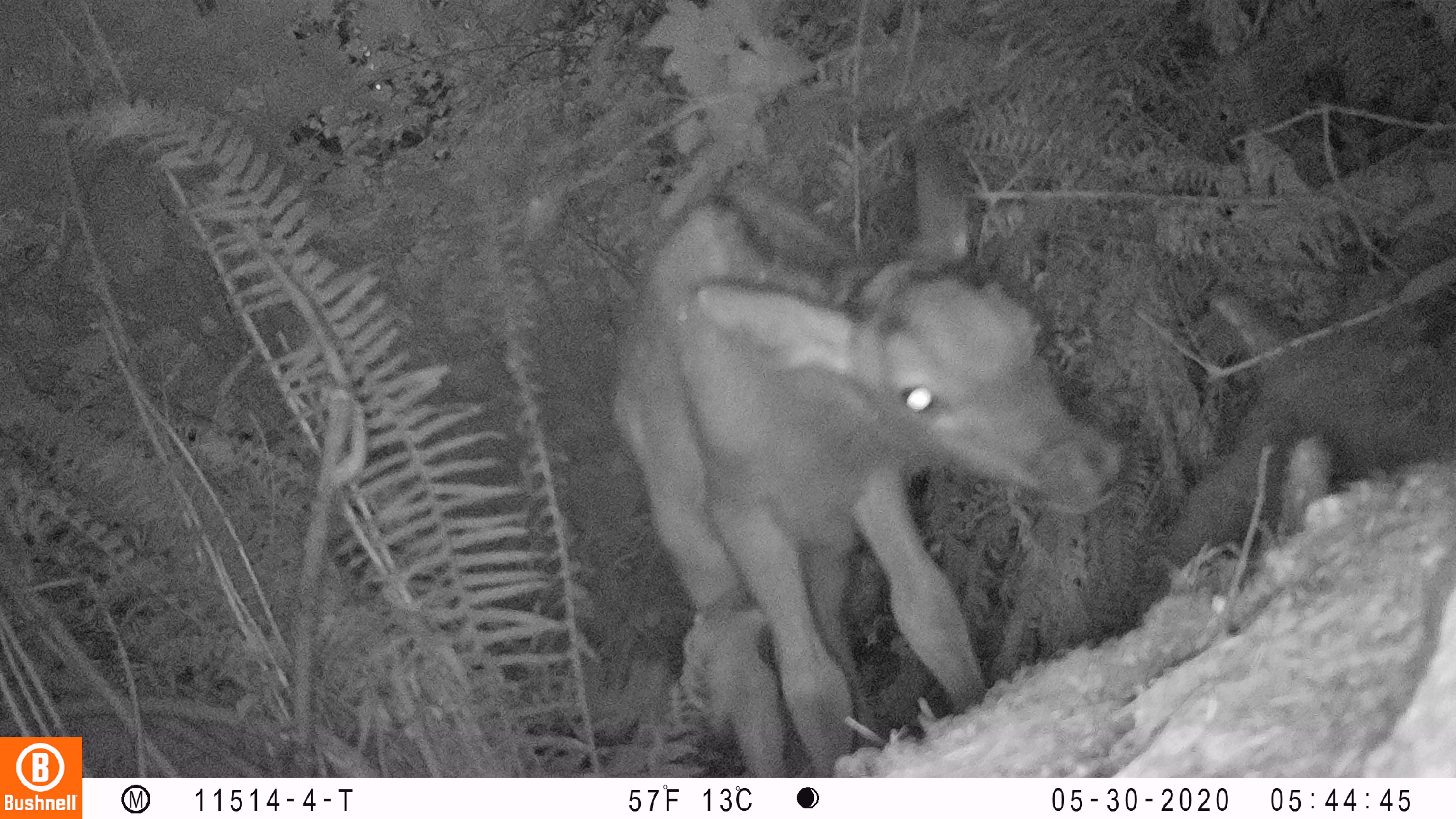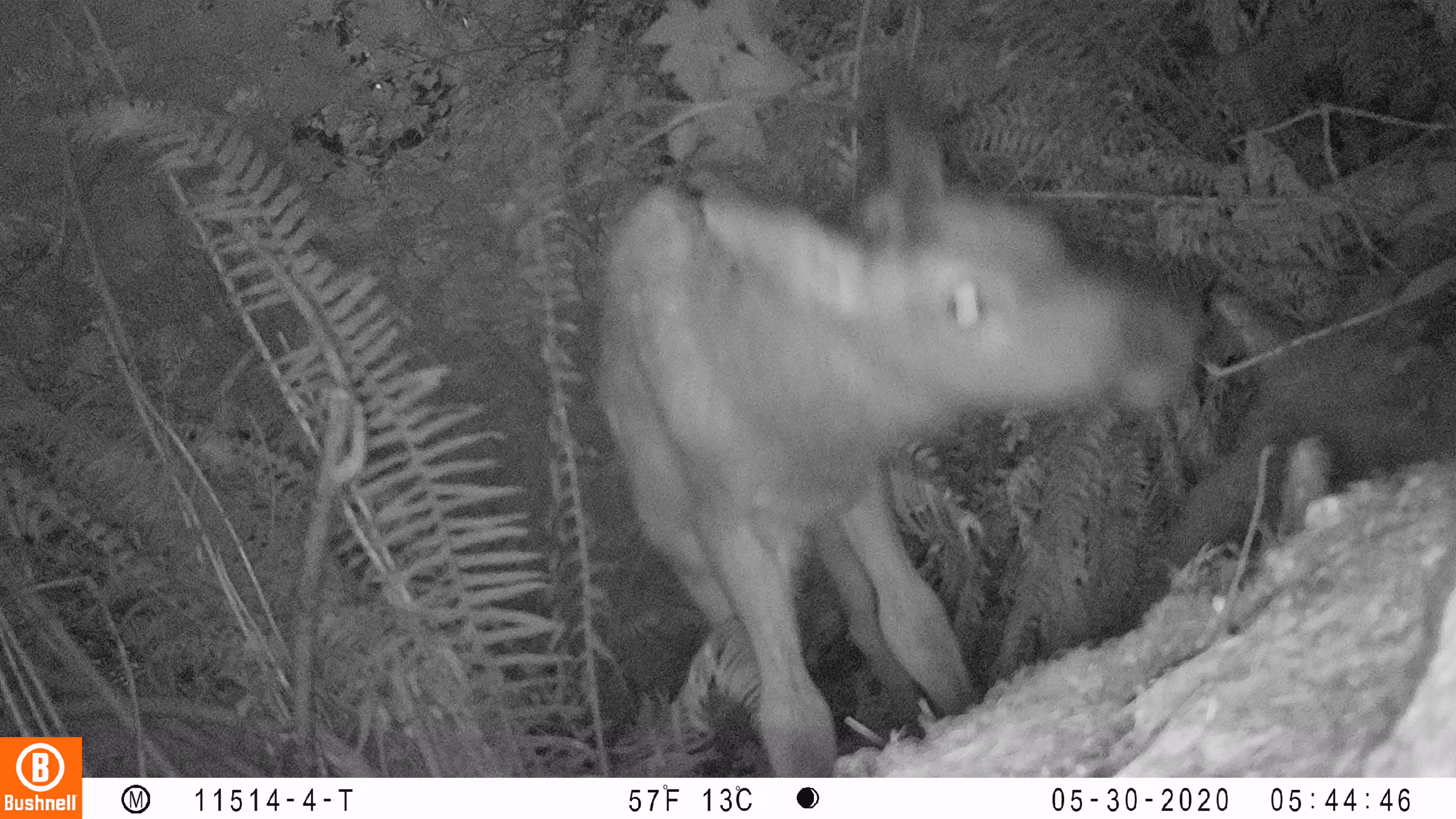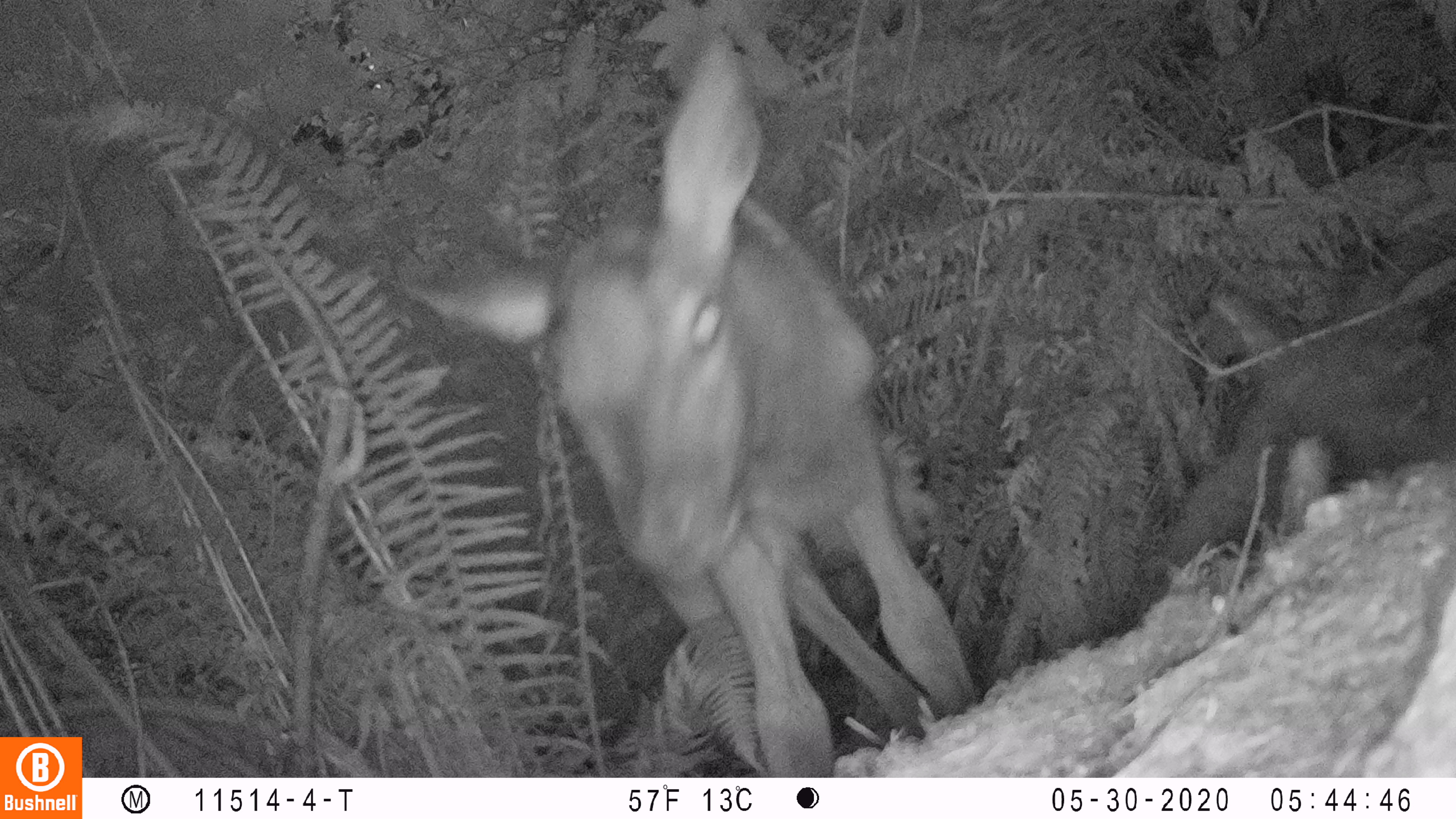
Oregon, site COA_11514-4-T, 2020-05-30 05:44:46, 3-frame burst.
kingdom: Animalia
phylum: Chordata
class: Mammalia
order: Artiodactyla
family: Cervidae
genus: Cervus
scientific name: Cervus canadensis roosevelti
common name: roosevelt elk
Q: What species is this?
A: Roosevelt elk (Cervus canadensis roosevelti).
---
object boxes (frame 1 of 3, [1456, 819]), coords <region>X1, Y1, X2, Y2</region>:
roosevelt elk: <region>588, 143, 1130, 770</region>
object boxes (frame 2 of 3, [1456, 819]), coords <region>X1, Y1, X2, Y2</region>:
roosevelt elk: <region>571, 109, 1200, 770</region>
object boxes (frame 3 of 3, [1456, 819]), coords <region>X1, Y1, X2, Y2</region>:
roosevelt elk: <region>381, 23, 1001, 774</region>